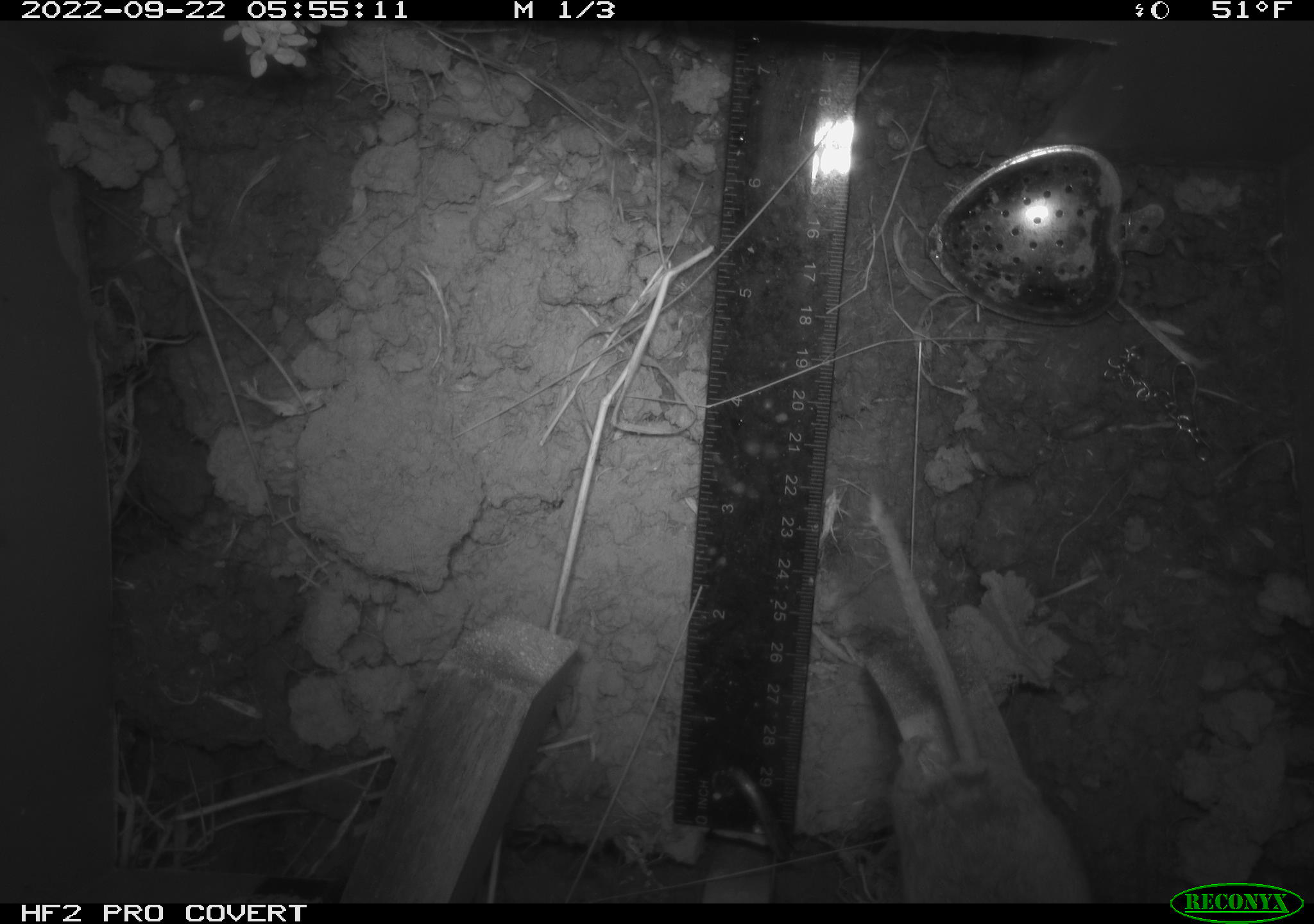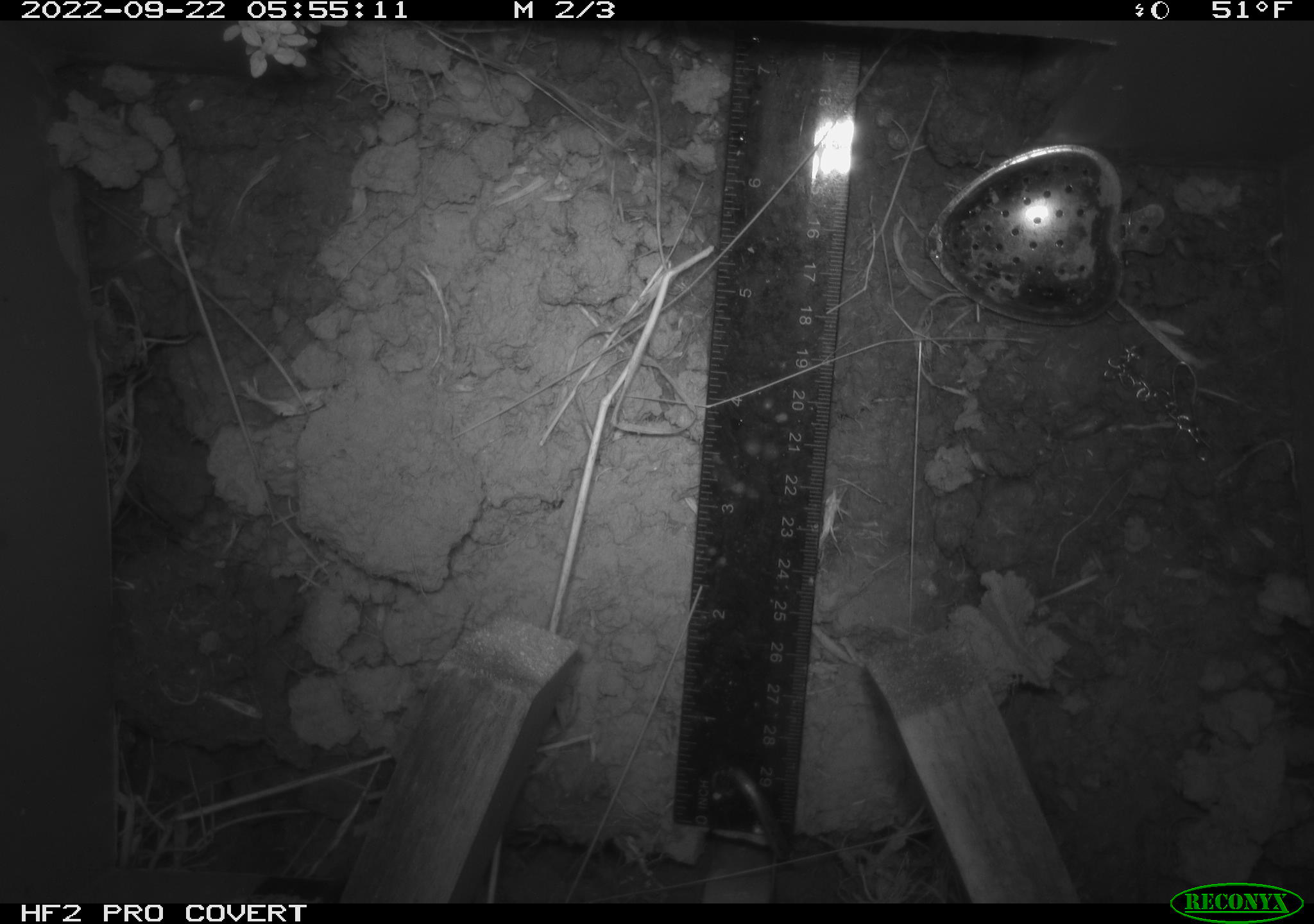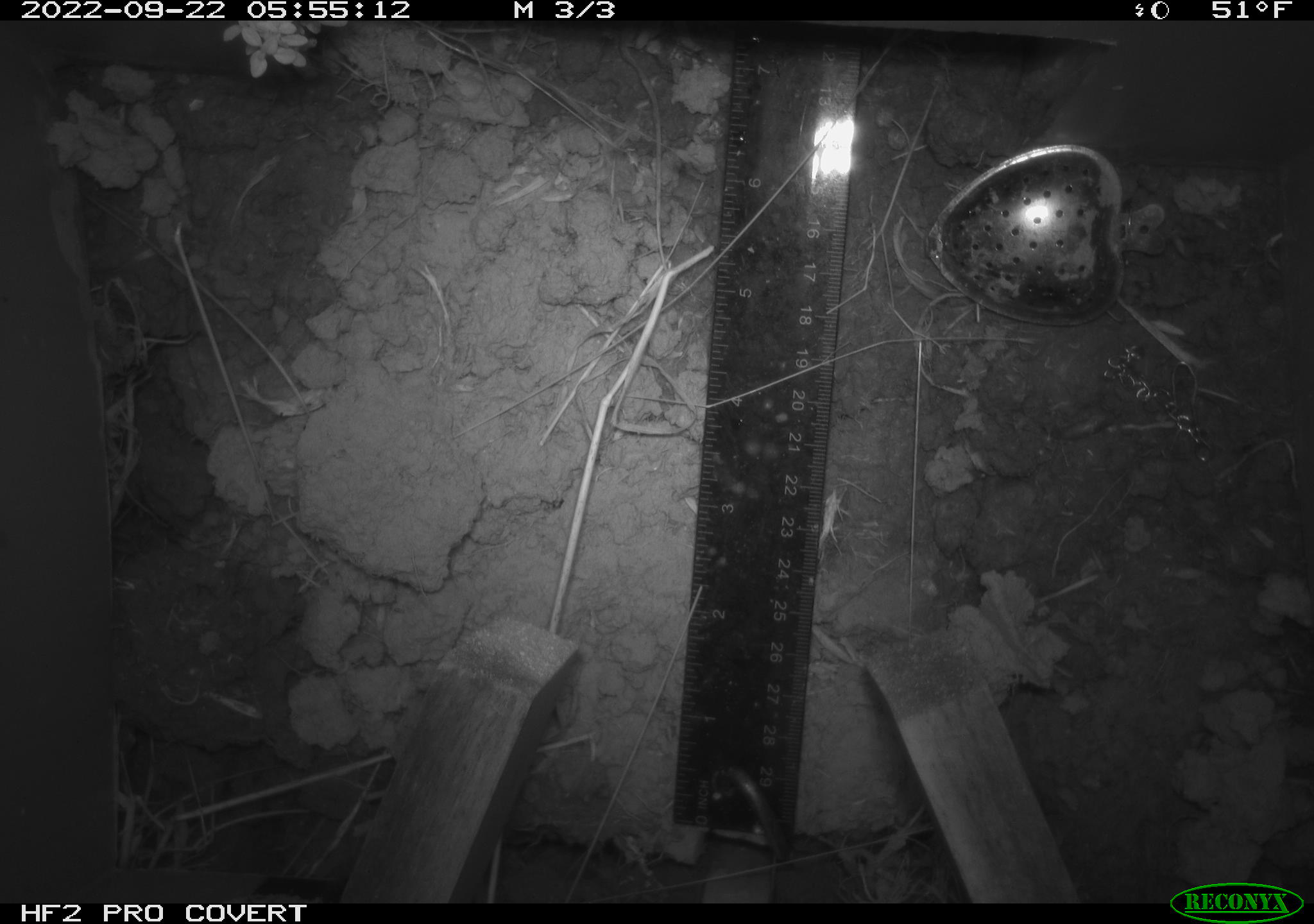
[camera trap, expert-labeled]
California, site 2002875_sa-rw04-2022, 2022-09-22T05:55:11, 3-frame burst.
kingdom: Animalia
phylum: Chordata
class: Mammalia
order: Rodentia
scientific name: Rodentia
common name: mouse species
Mouse species (Rodentia).